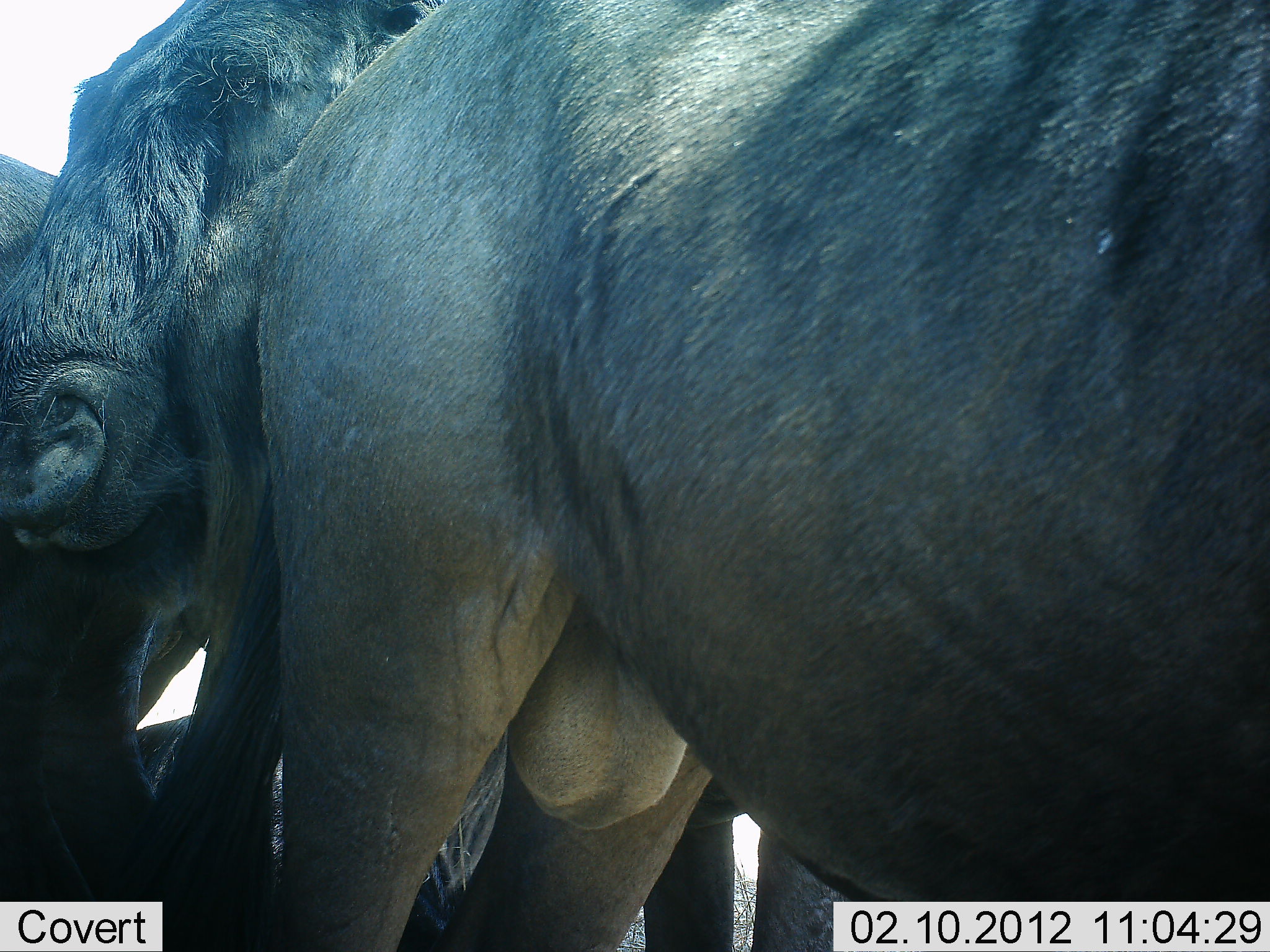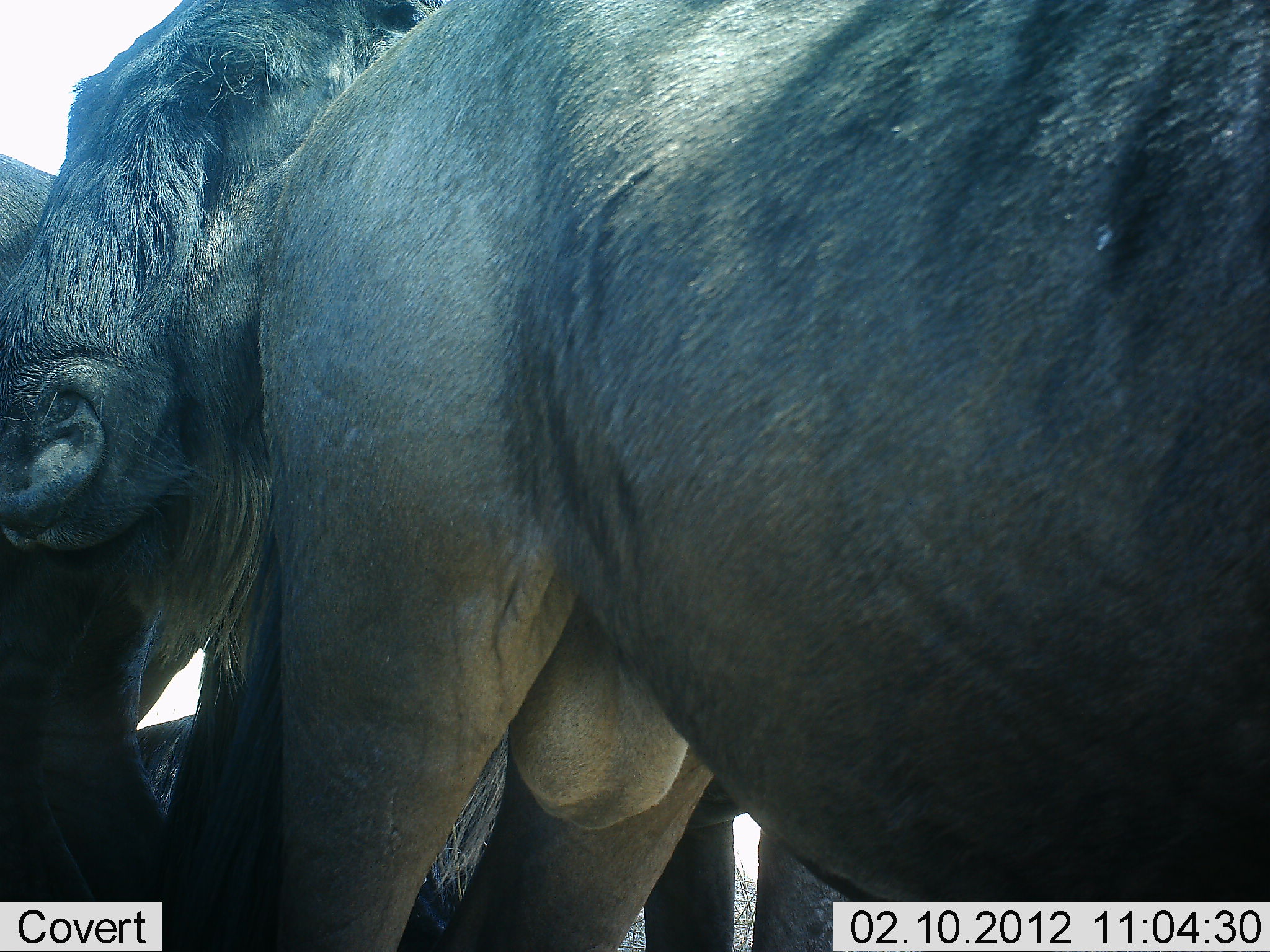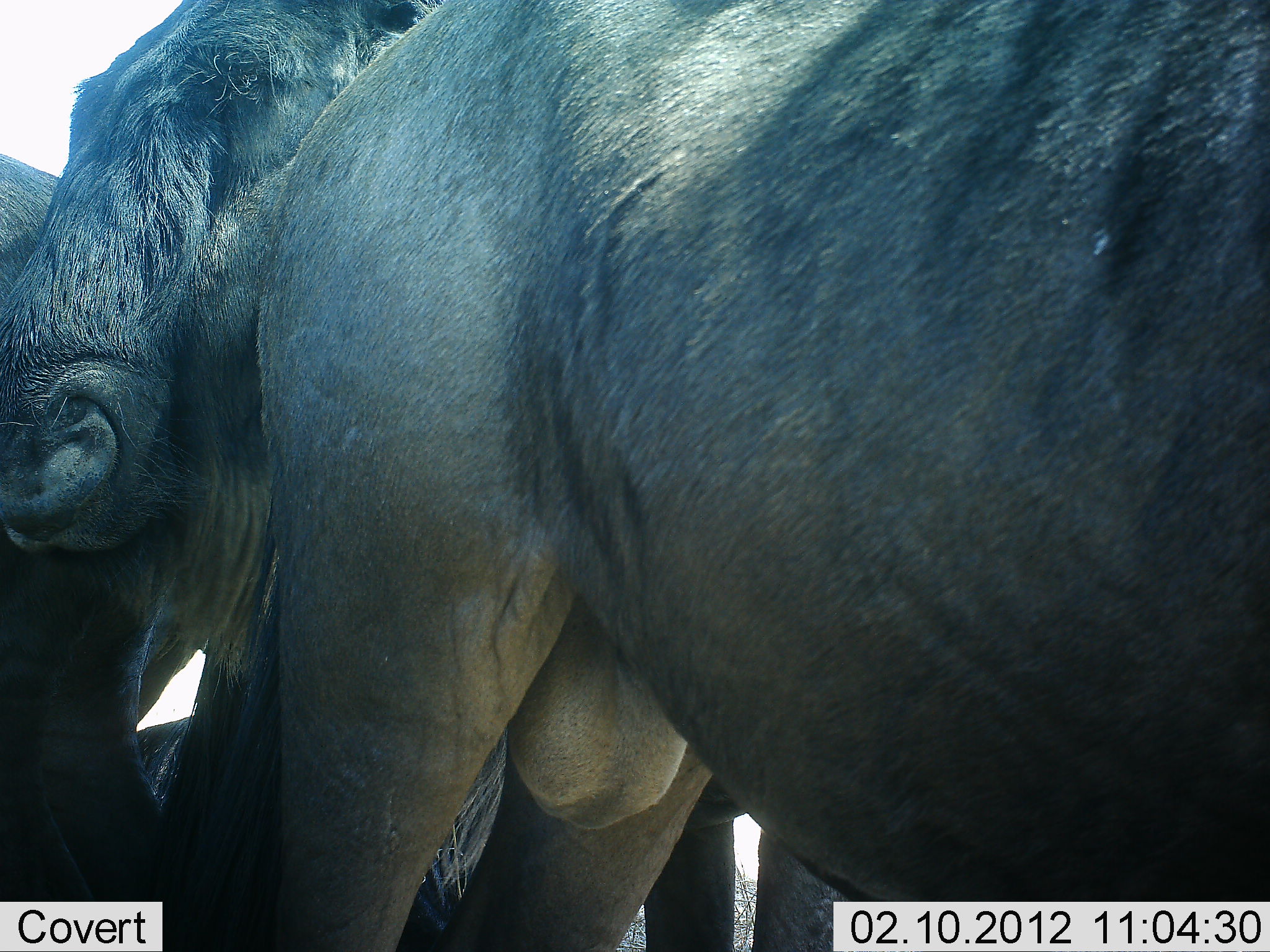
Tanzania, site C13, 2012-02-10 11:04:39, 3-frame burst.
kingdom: Animalia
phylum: Chordata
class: Mammalia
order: Artiodactyla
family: Bovidae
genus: Connochaetes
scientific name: Connochaetes taurinus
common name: blue wildebeest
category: wildebeest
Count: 3.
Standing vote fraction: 93%.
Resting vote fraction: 14%.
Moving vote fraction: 0%.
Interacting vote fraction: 29%.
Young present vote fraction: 0%.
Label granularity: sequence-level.